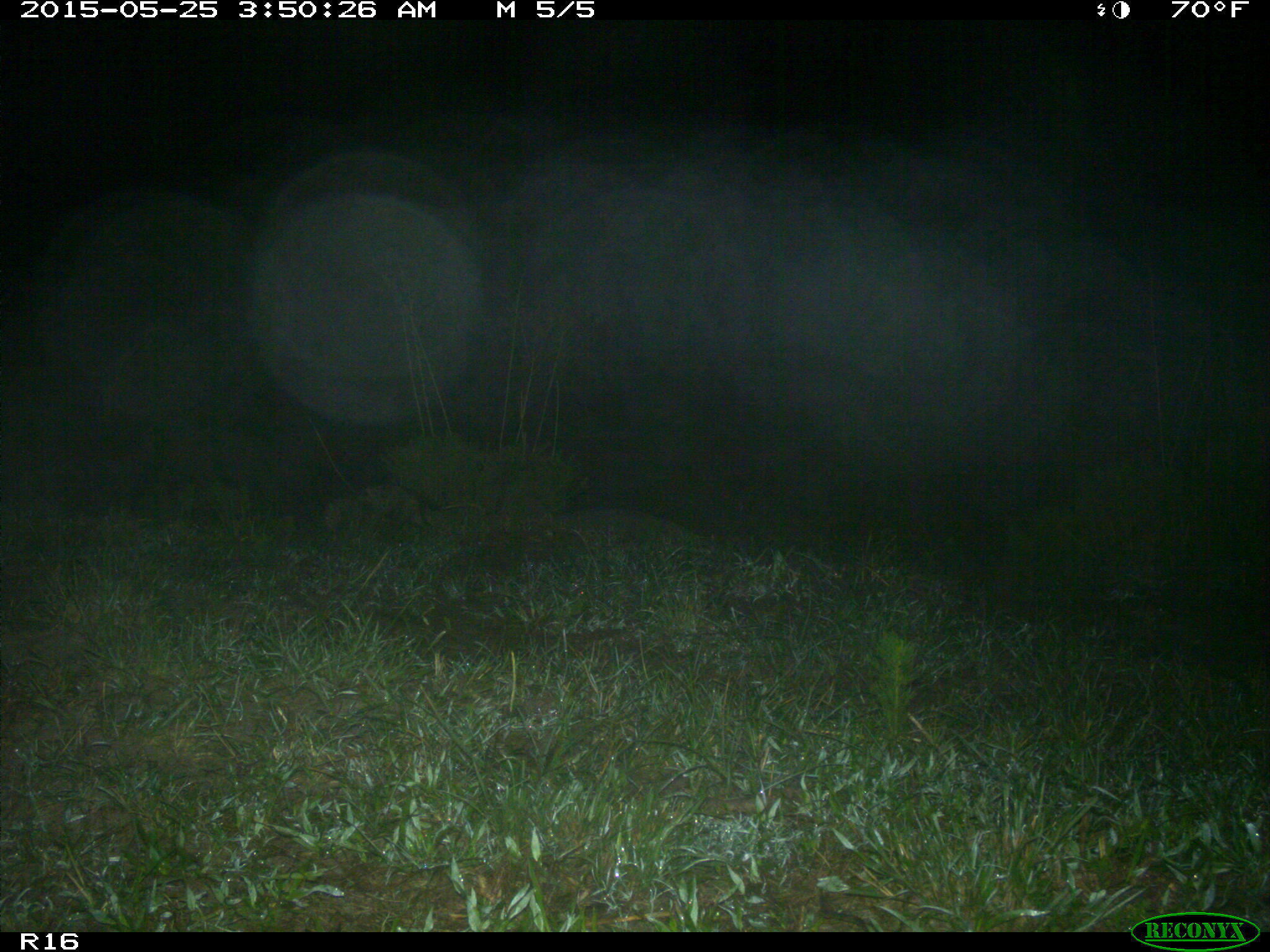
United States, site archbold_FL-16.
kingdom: Animalia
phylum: Chordata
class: Mammalia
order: Didelphimorphia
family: Didelphidae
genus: Didelphis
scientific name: Didelphis virginiana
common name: virginia opossum